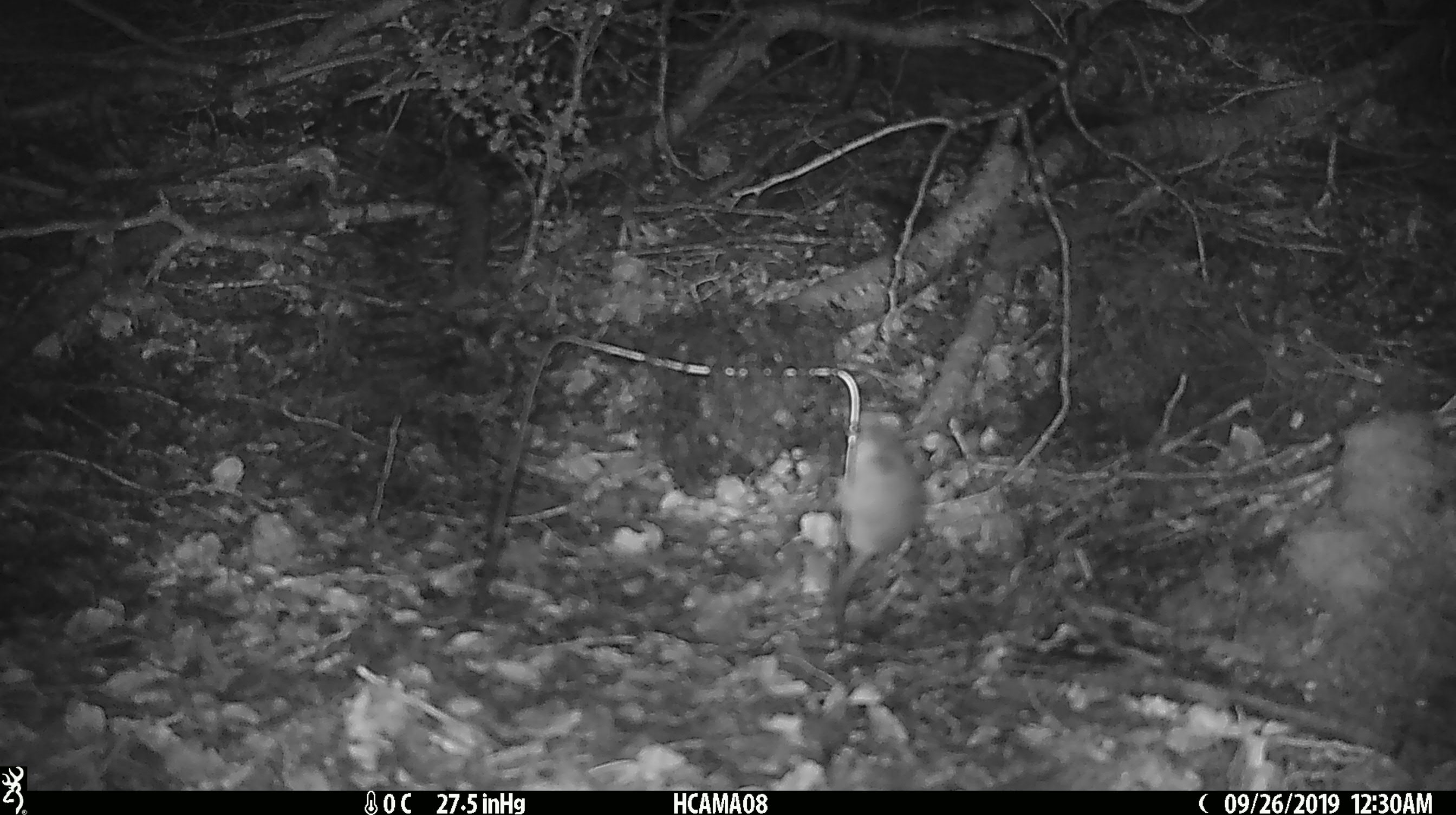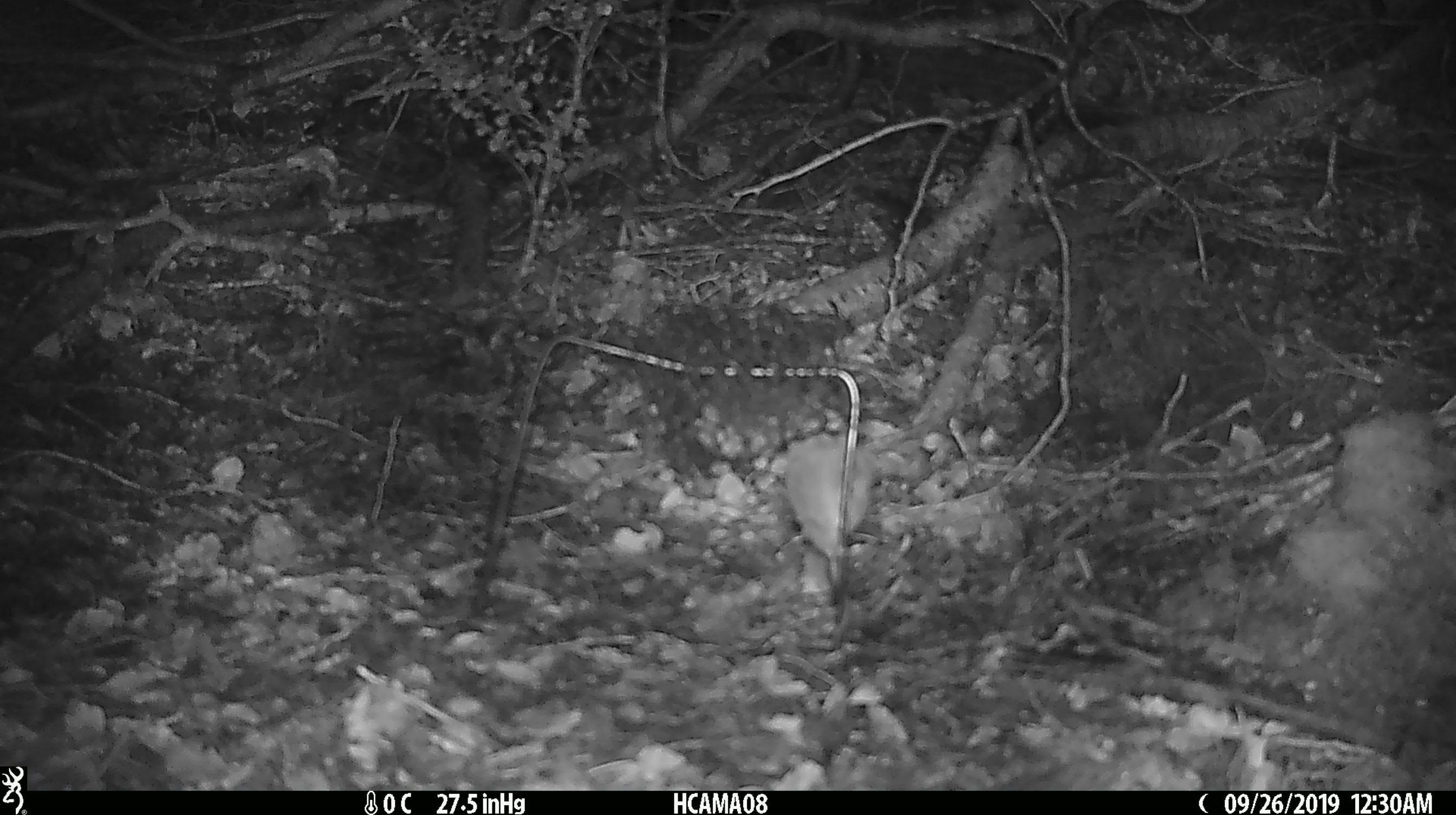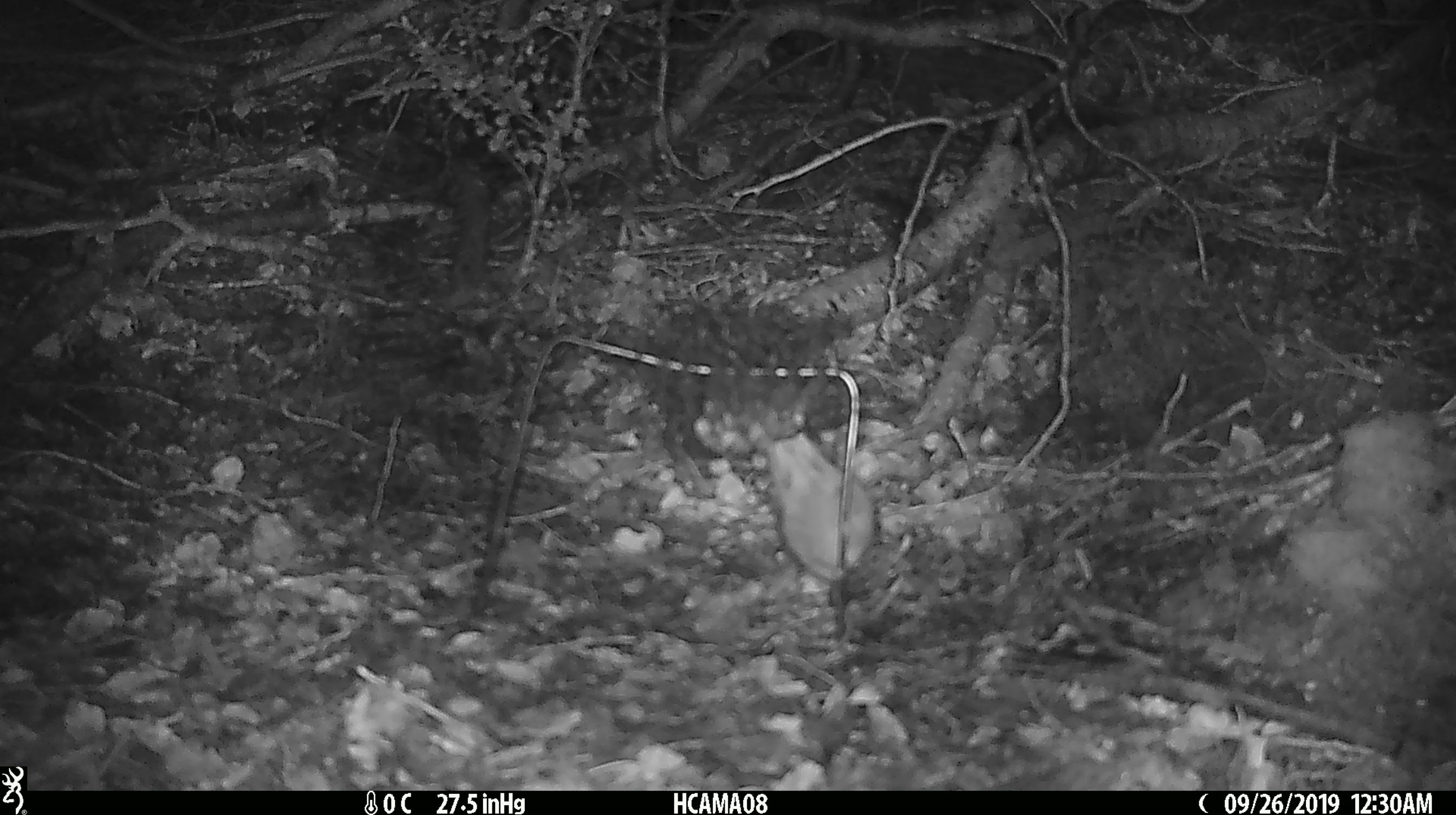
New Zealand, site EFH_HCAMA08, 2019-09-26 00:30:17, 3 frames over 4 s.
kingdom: Animalia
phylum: Chordata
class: Mammalia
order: Rodentia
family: Muridae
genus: Mus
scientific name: Mus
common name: mouse